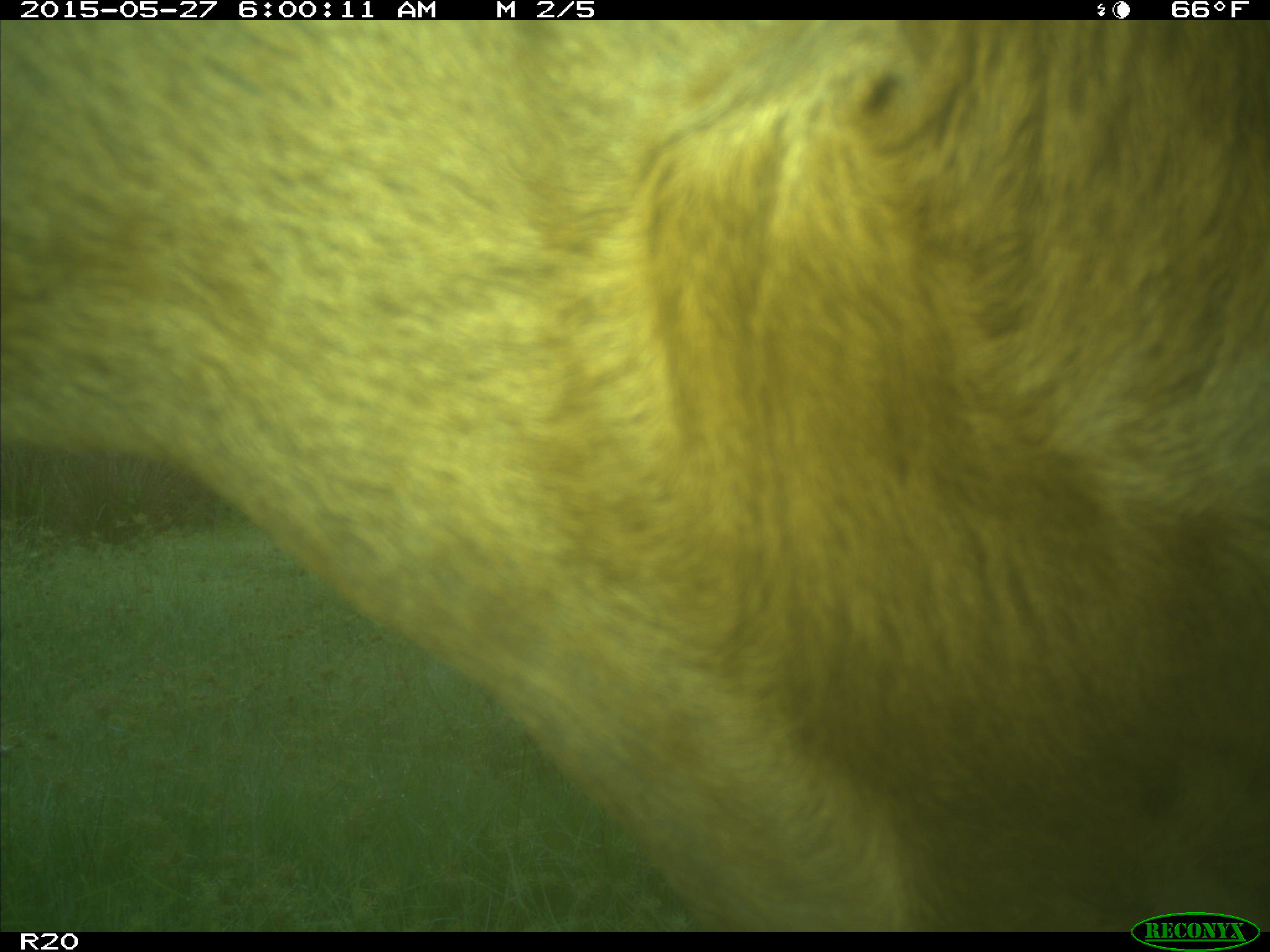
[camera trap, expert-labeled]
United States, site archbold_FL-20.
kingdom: Animalia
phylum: Chordata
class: Mammalia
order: Artiodactyla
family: Bovidae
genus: Bos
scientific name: Bos taurus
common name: domestic cow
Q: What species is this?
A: Bos taurus (domestic cow).